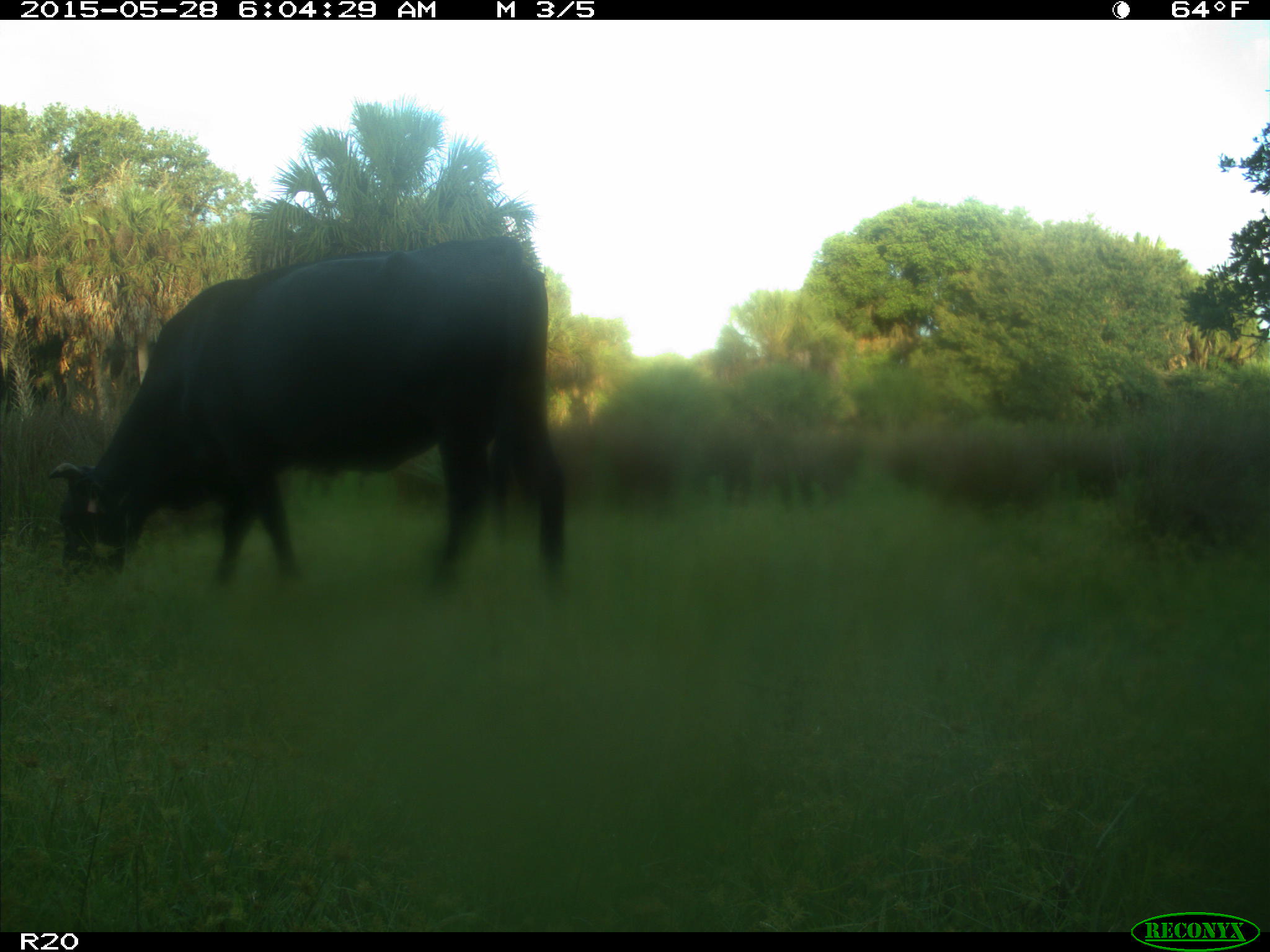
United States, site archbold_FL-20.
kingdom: Animalia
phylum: Chordata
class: Mammalia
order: Artiodactyla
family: Bovidae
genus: Bos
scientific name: Bos taurus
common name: domestic cow